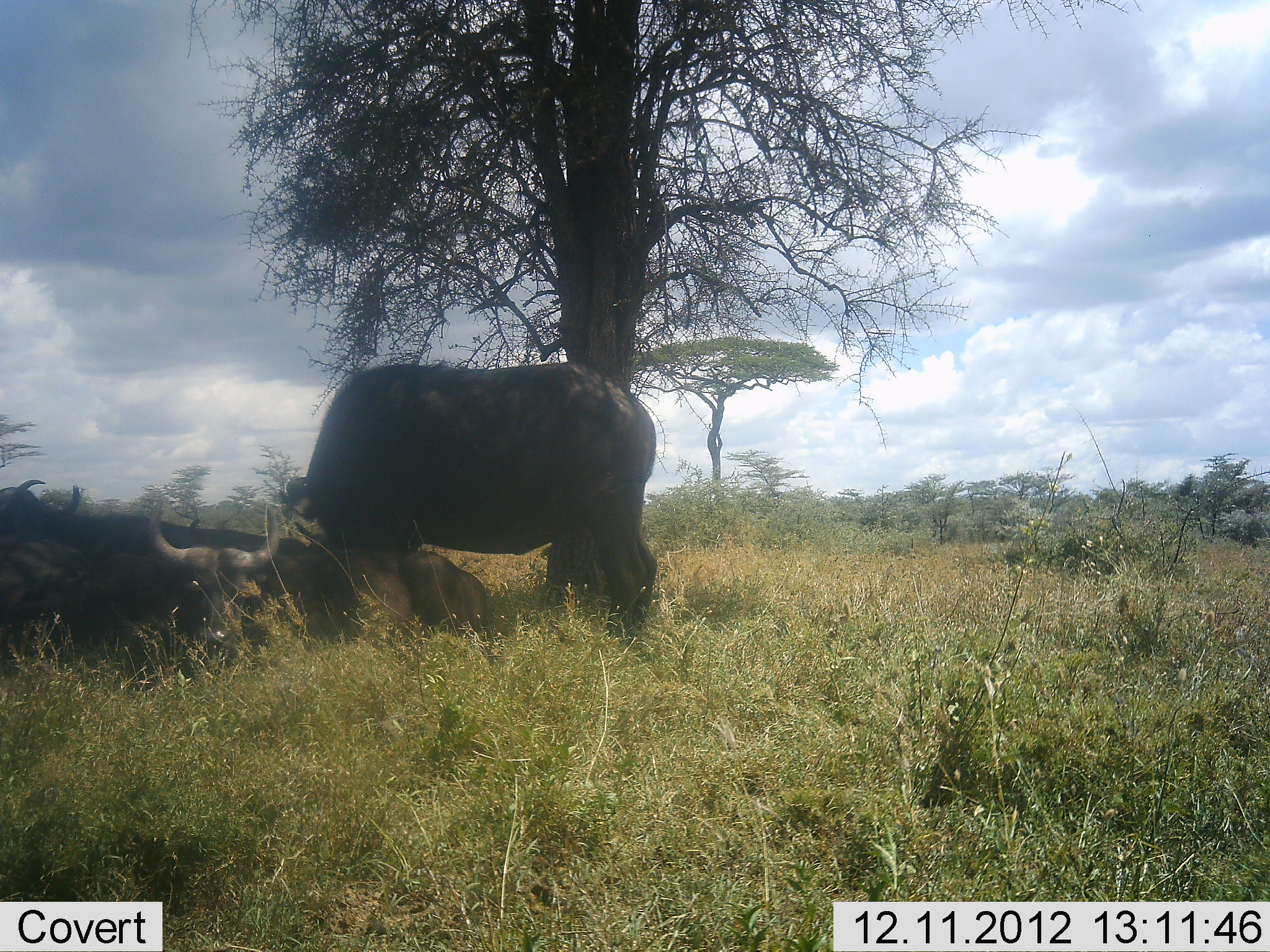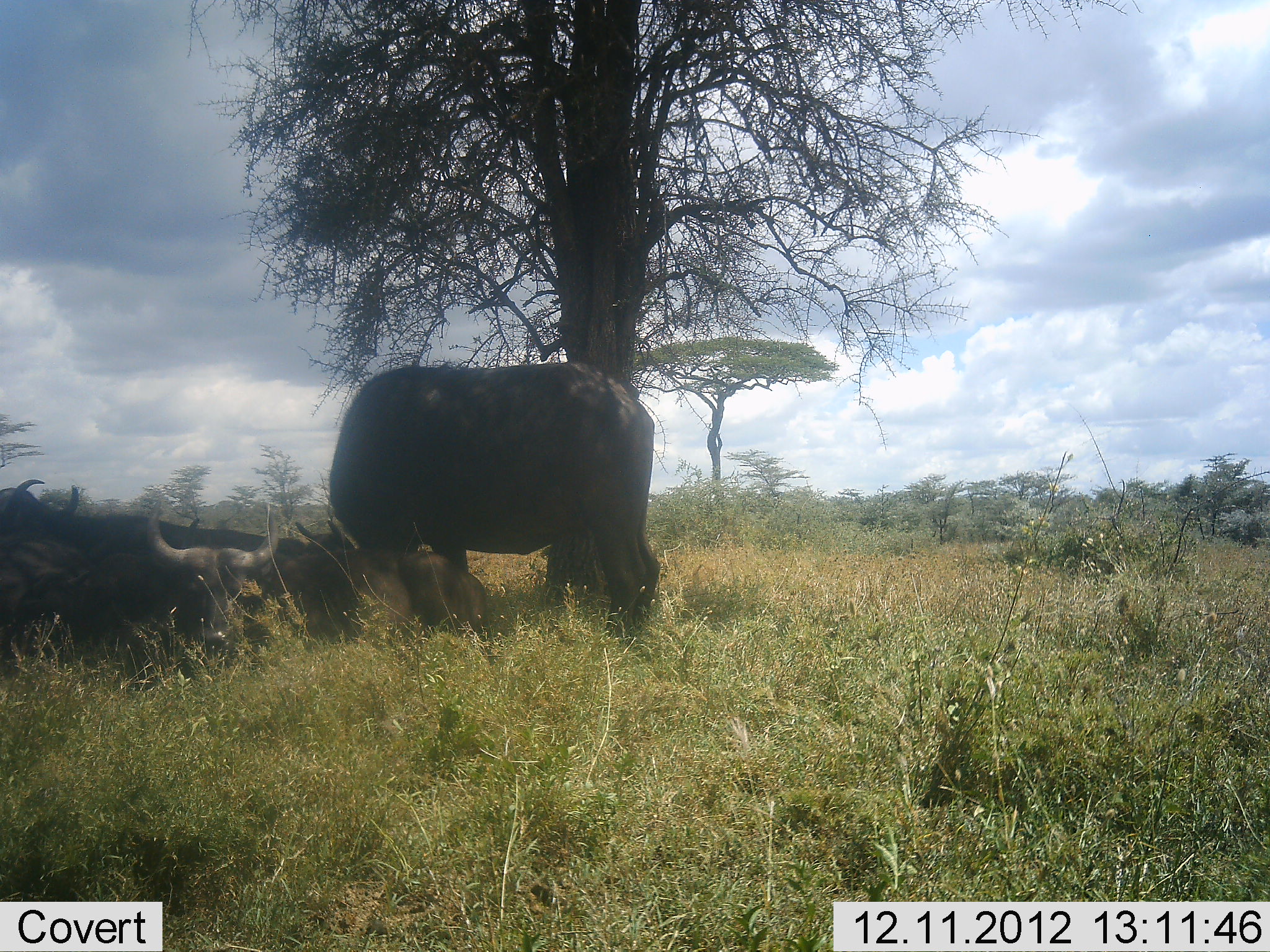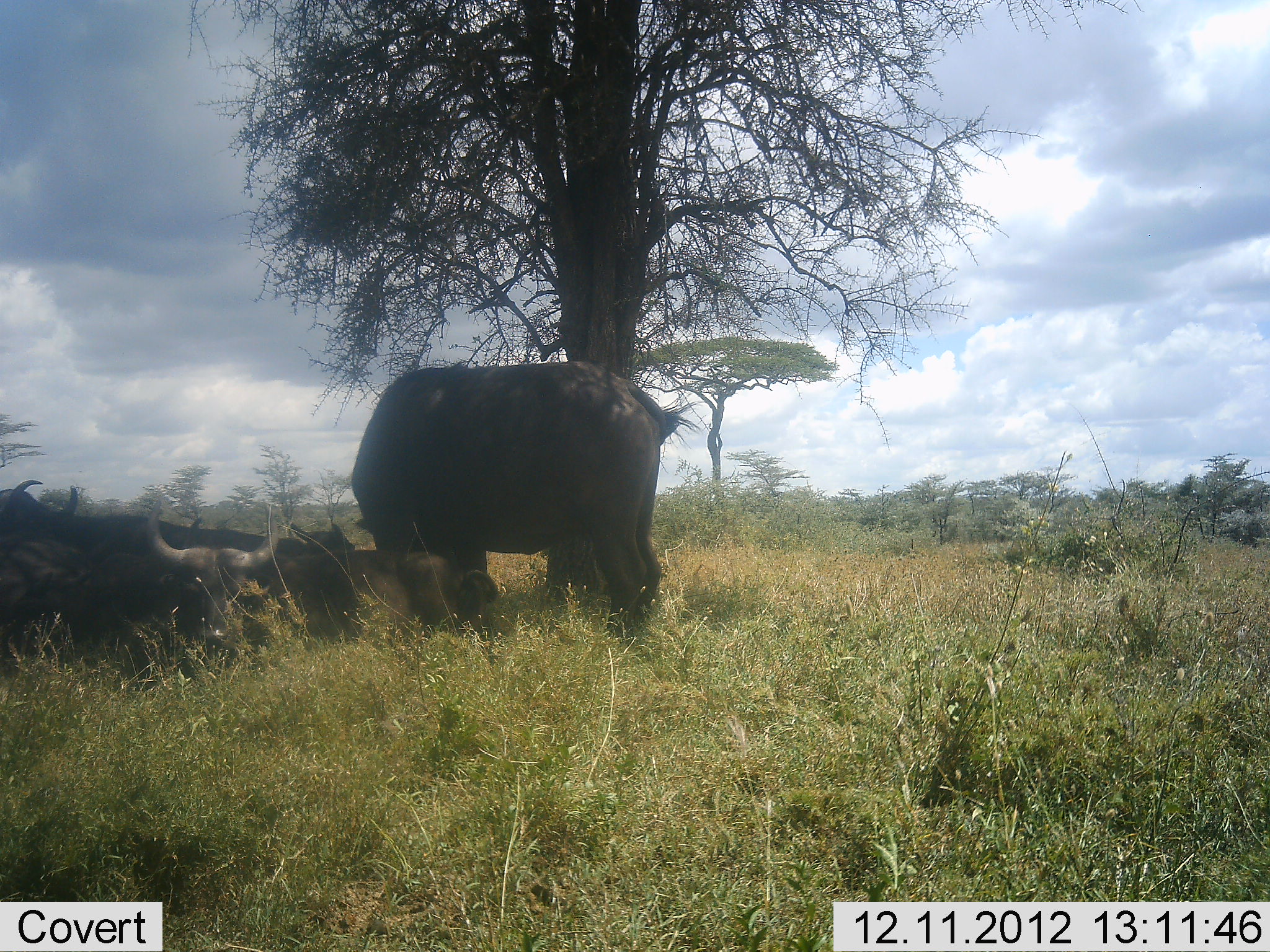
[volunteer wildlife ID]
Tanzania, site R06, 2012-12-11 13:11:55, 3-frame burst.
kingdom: Animalia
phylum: Chordata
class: Mammalia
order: Artiodactyla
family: Bovidae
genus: Syncerus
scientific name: Syncerus caffer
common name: cape buffalo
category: buffalo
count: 4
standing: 60%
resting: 100%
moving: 0%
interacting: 0%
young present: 0%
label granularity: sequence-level